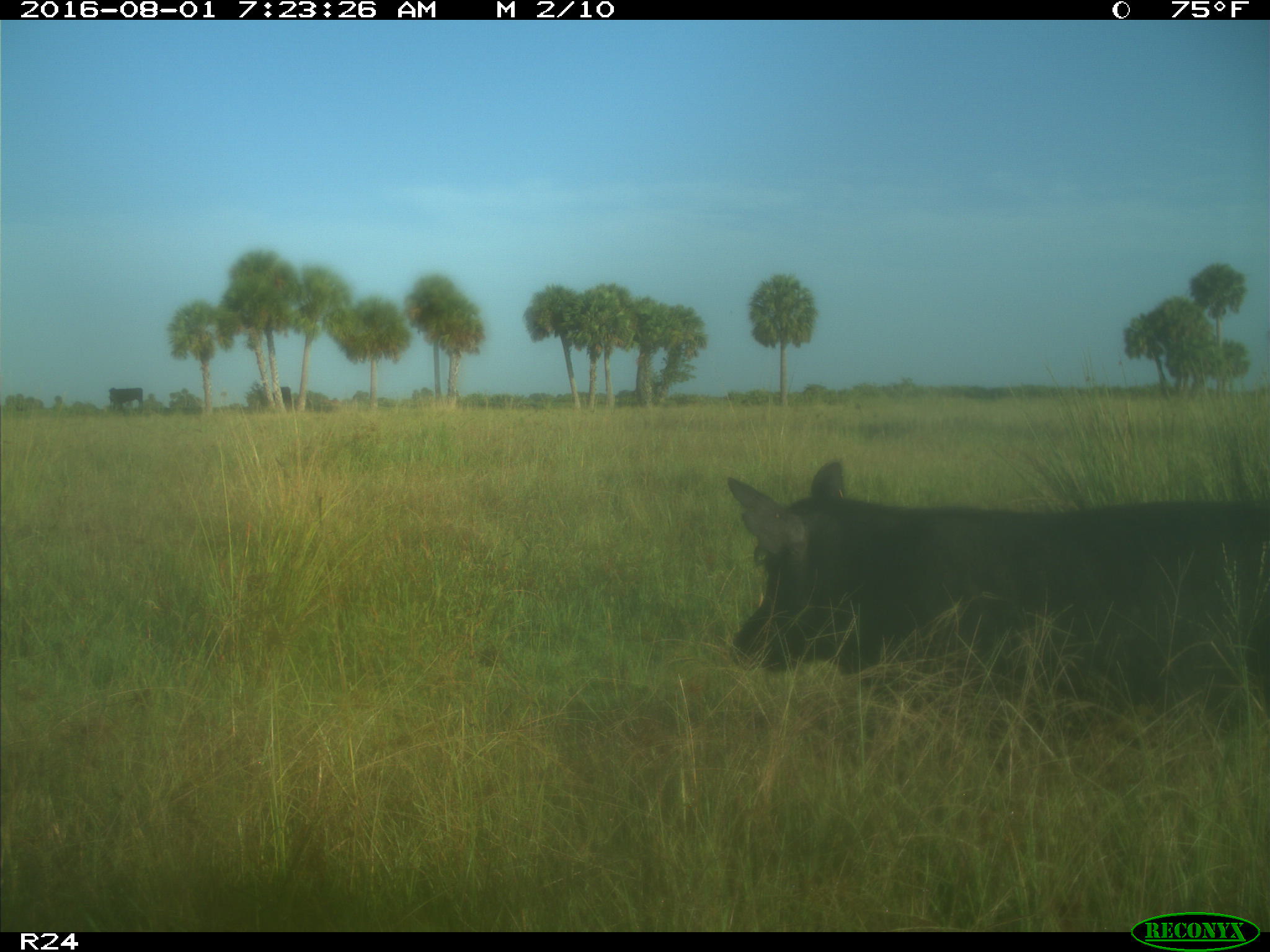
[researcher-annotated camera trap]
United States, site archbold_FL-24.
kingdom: Animalia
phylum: Chordata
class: Mammalia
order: Artiodactyla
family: Suidae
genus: Sus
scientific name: Sus scrofa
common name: wild boar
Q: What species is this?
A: Sus scrofa (wild boar).